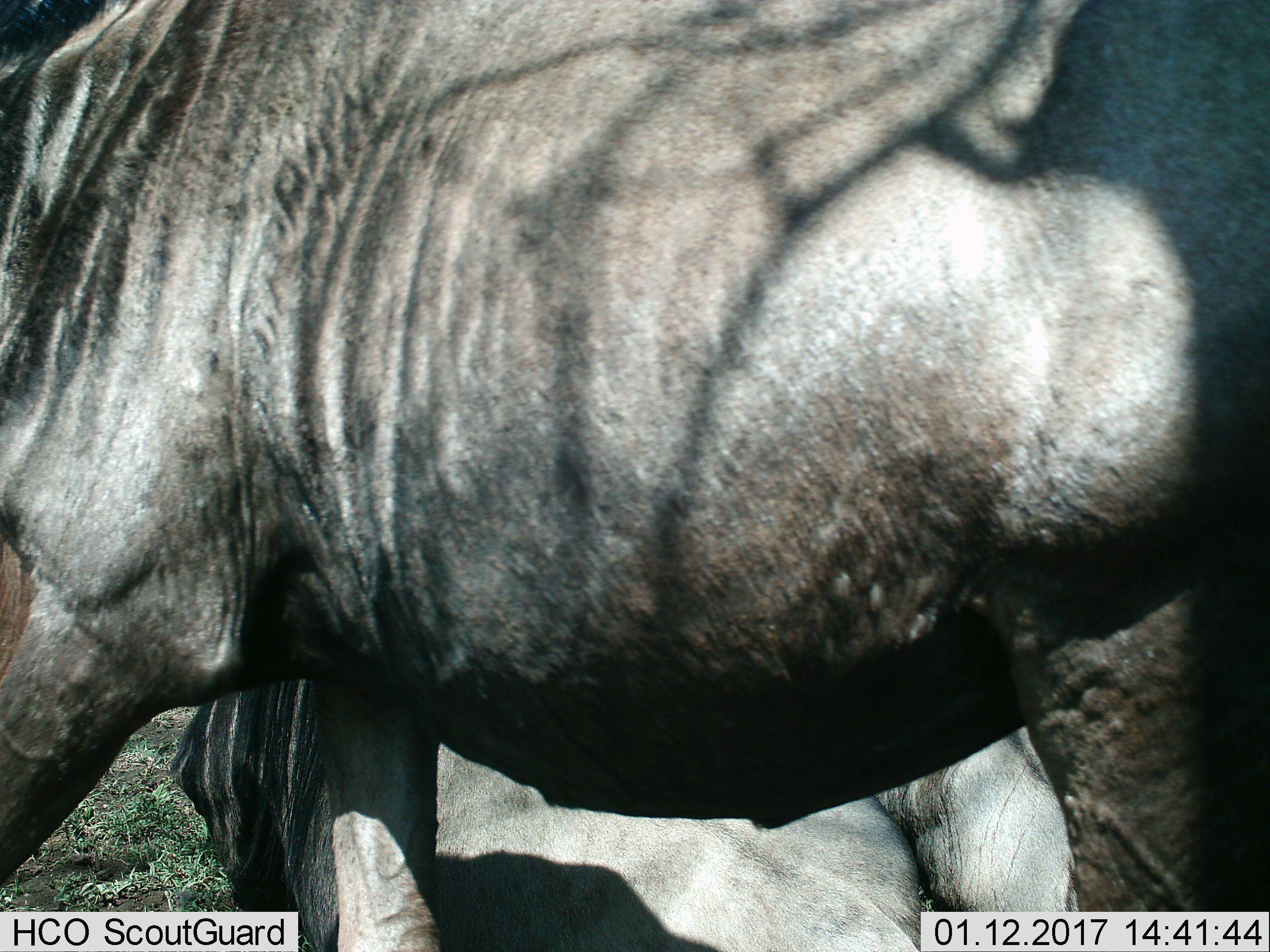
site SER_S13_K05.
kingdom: Animalia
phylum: Chordata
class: Mammalia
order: Artiodactyla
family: Bovidae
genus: Connochaetes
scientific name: Connochaetes taurinus taurinus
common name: blue wildebeest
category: wildebeestblue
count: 2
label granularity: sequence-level